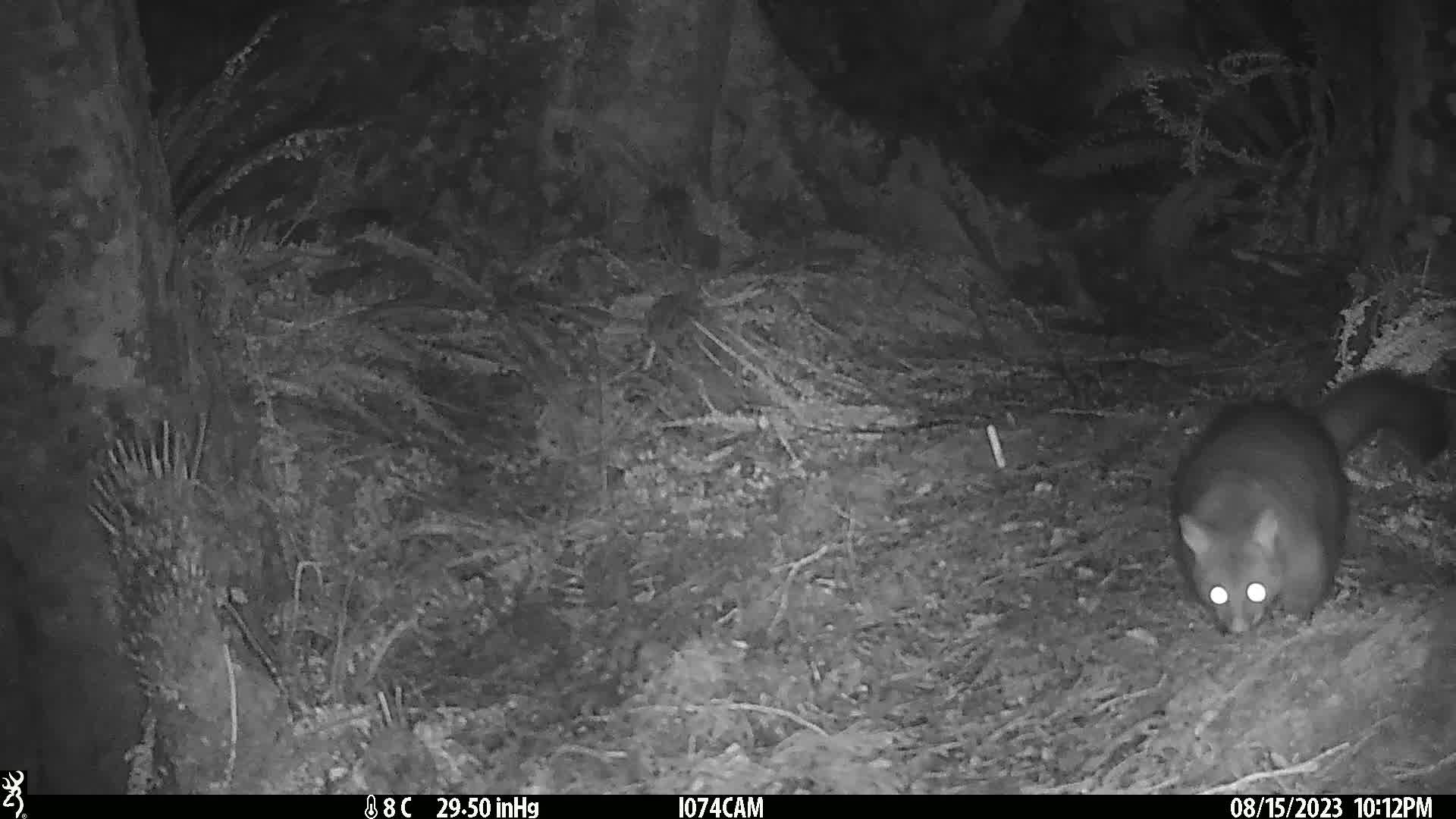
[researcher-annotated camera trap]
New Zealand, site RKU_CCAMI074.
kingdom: Animalia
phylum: Chordata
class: Mammalia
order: Diprotodontia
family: Phalangeridae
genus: Trichosurus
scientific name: Trichosurus vulpecula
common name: common brushtail possum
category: possum